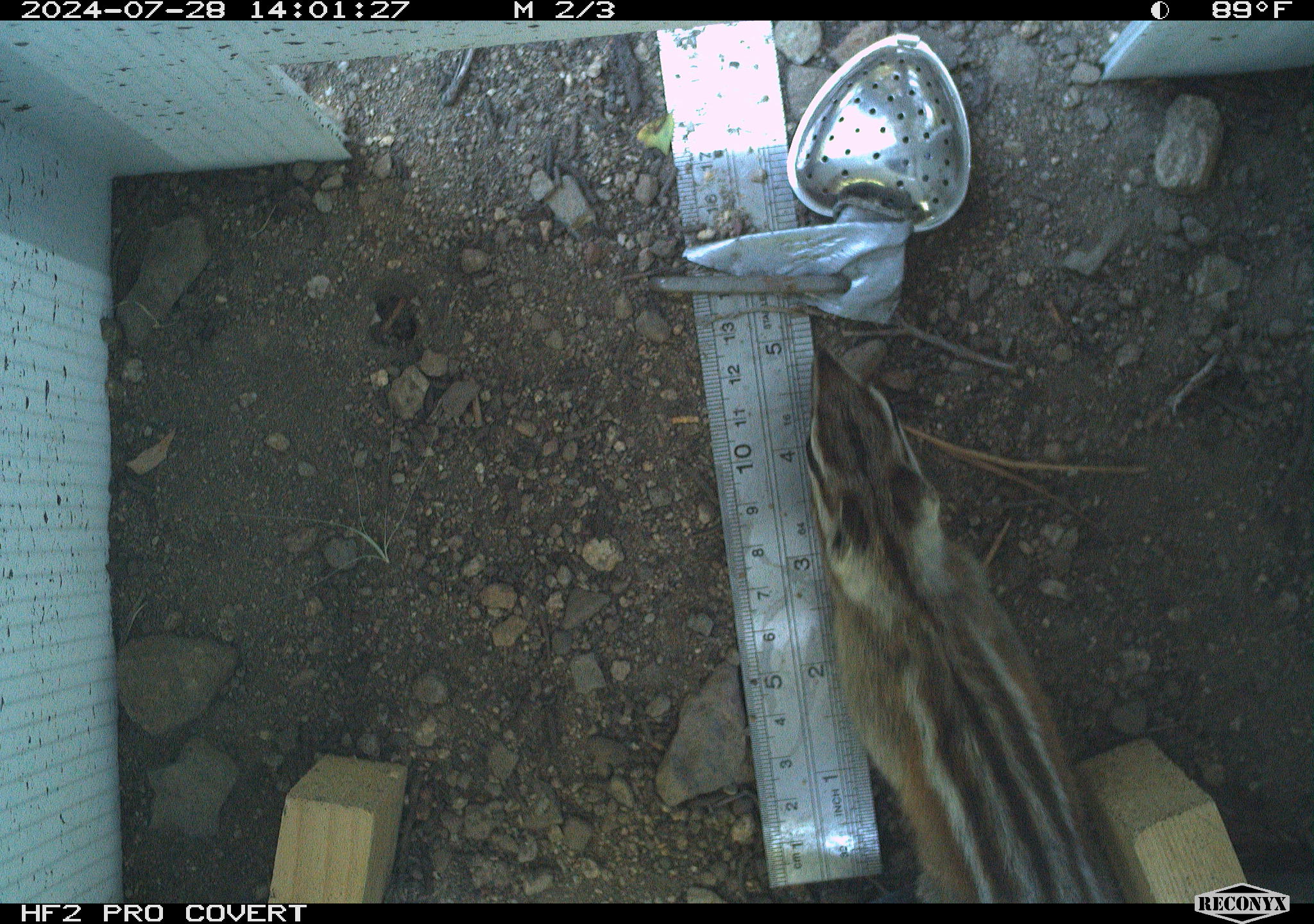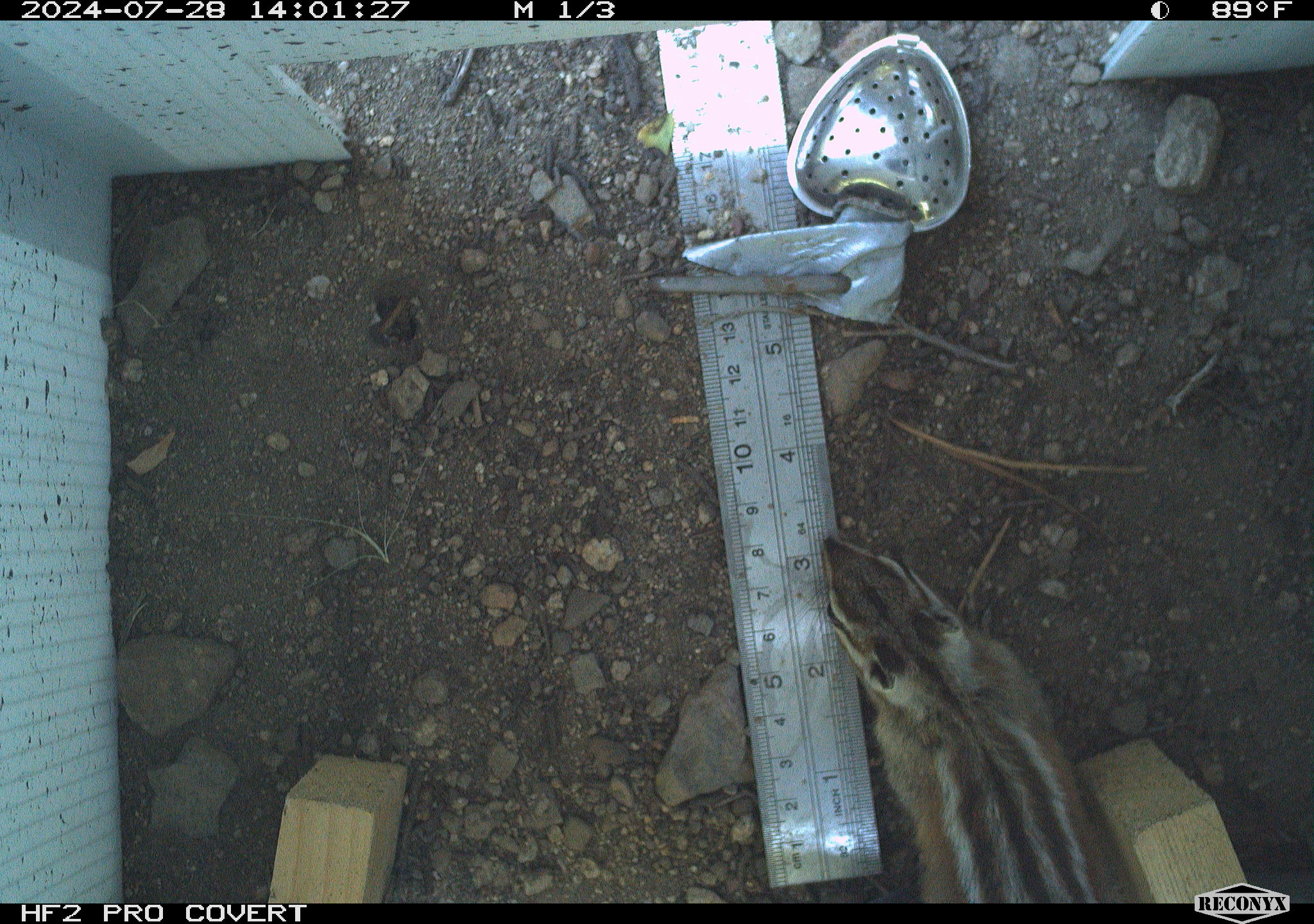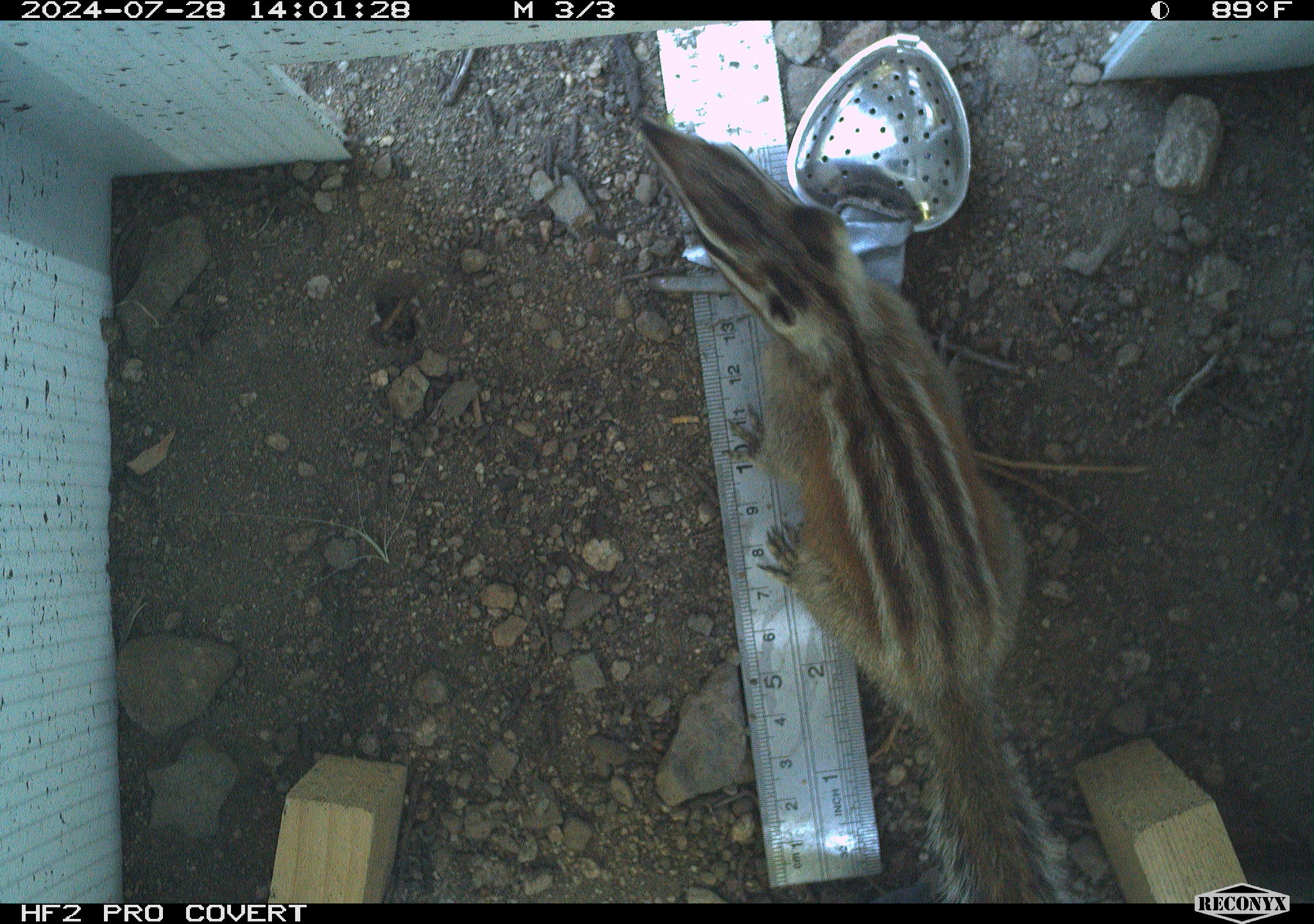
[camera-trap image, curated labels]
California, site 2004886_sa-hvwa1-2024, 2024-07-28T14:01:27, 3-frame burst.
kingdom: Animalia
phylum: Chordata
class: Mammalia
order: Rodentia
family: Sciuridae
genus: Neotamias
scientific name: Neotamias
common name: western chipmunks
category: neotamias species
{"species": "neotamias species (western chipmunks) (Neotamias)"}